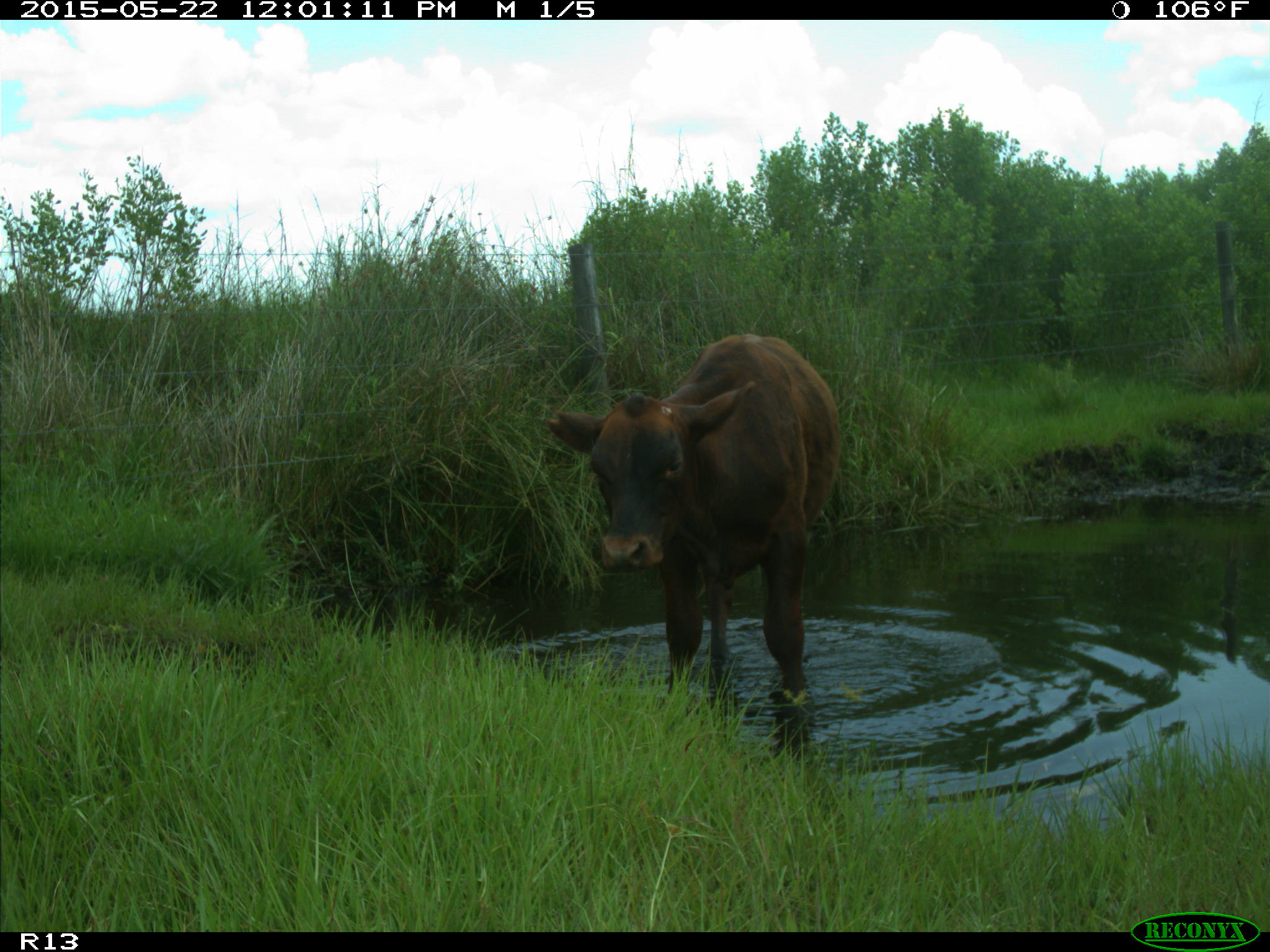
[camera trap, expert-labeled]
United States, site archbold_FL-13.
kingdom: Animalia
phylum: Chordata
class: Mammalia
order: Artiodactyla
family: Bovidae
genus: Bos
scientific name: Bos taurus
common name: domestic cow